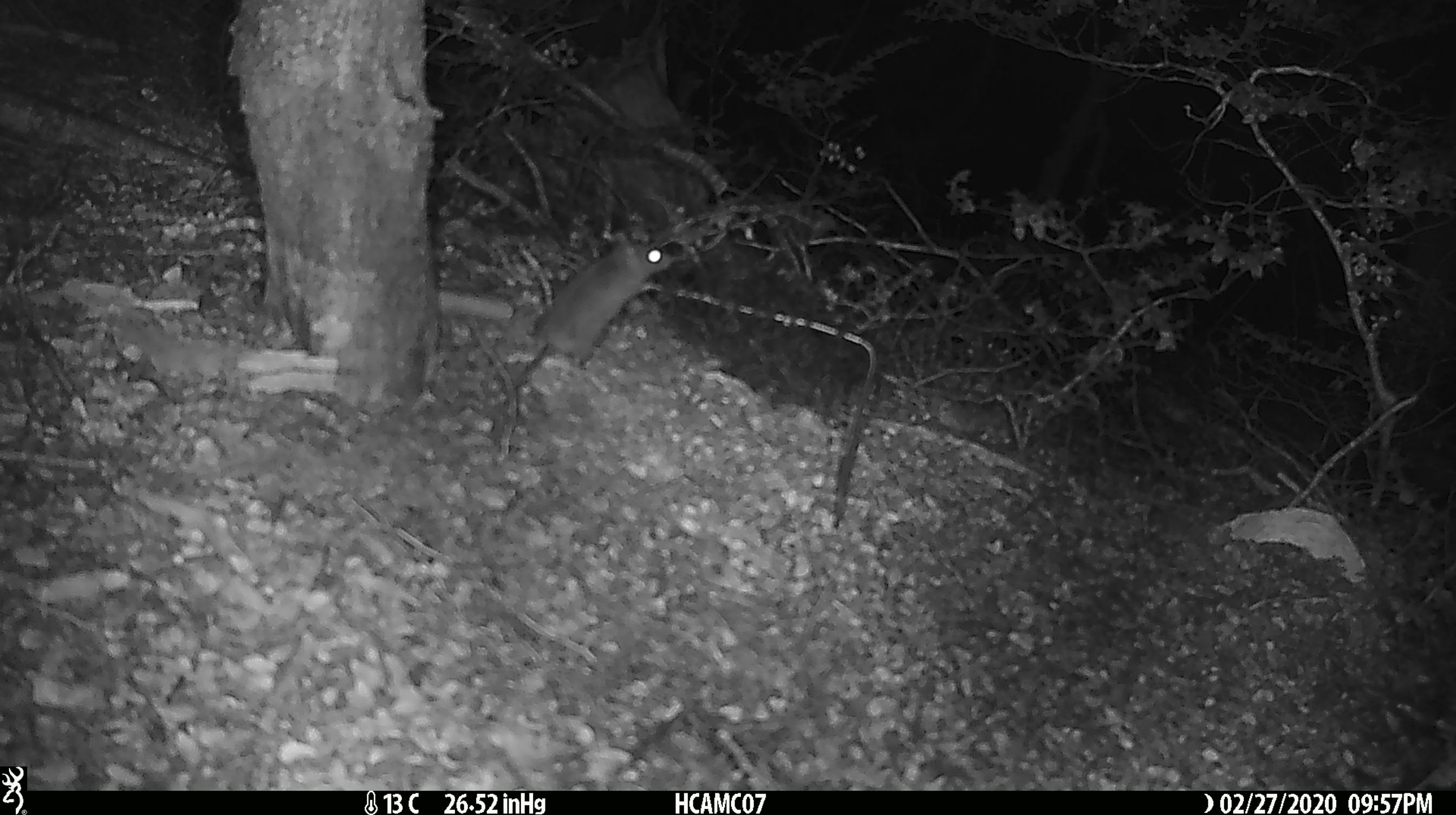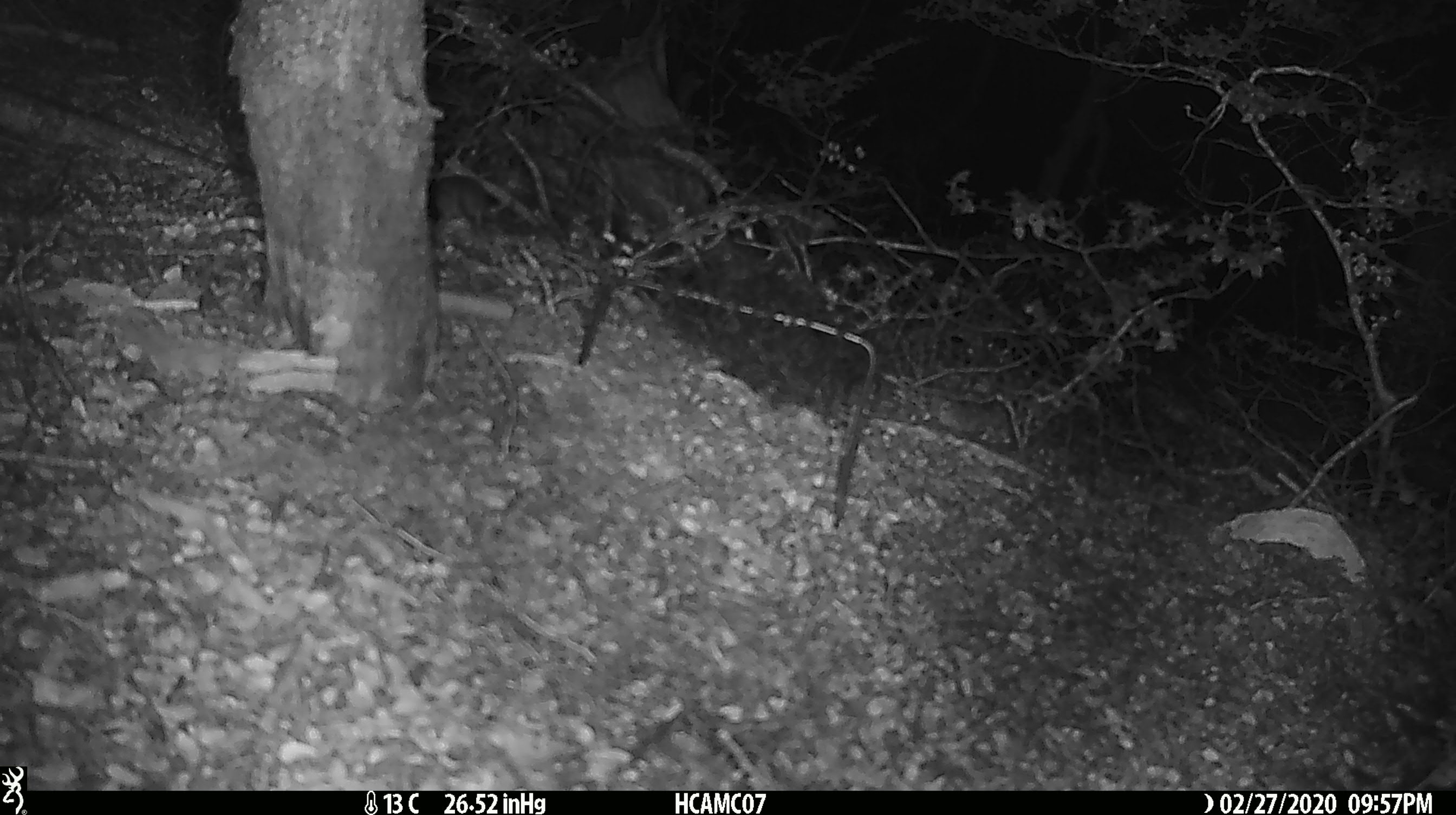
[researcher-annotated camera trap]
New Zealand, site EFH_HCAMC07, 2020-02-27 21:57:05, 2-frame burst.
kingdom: Animalia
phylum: Chordata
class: Mammalia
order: Rodentia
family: Muridae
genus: Mus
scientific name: Mus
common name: mouse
Mouse (Mus).